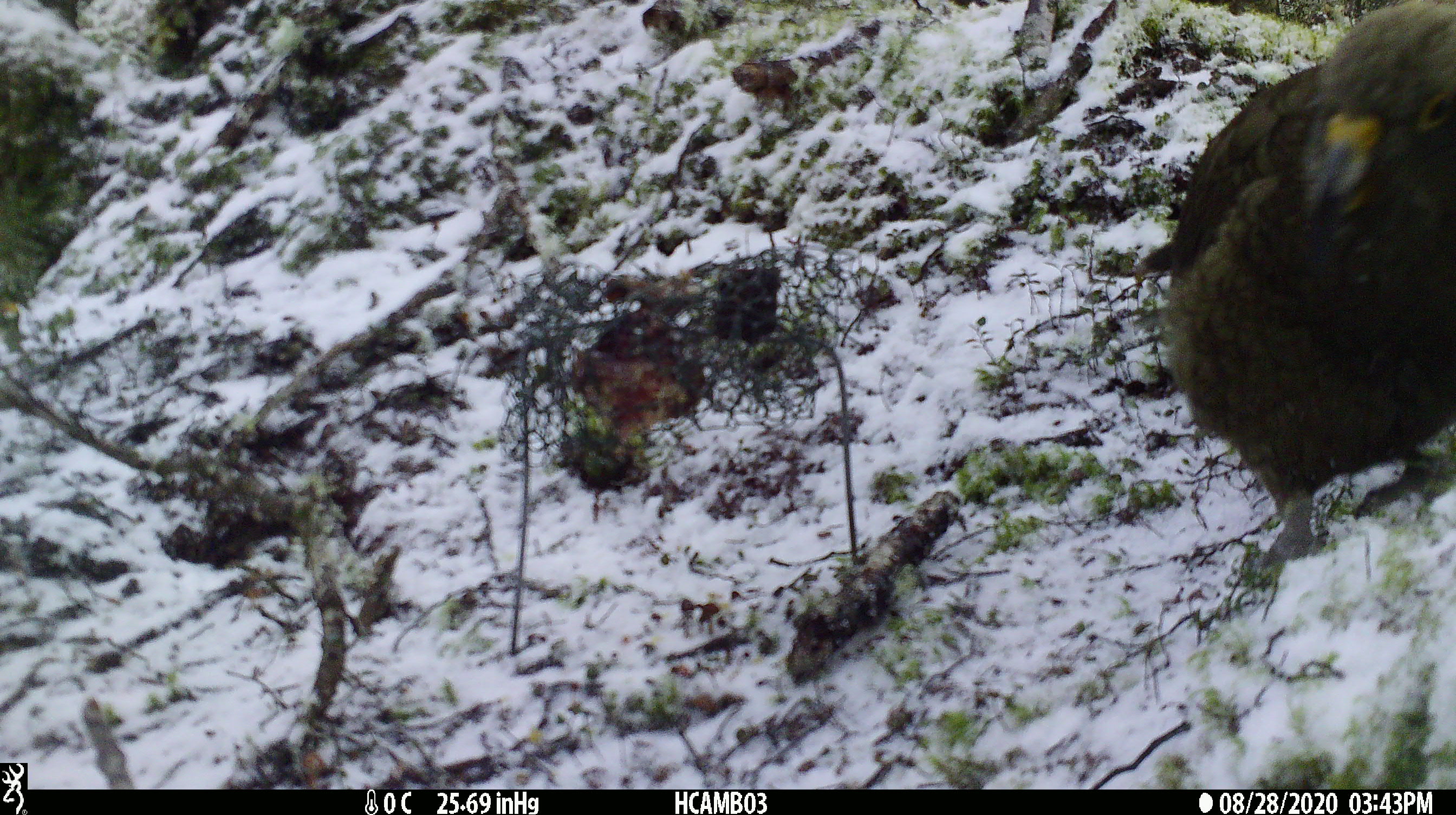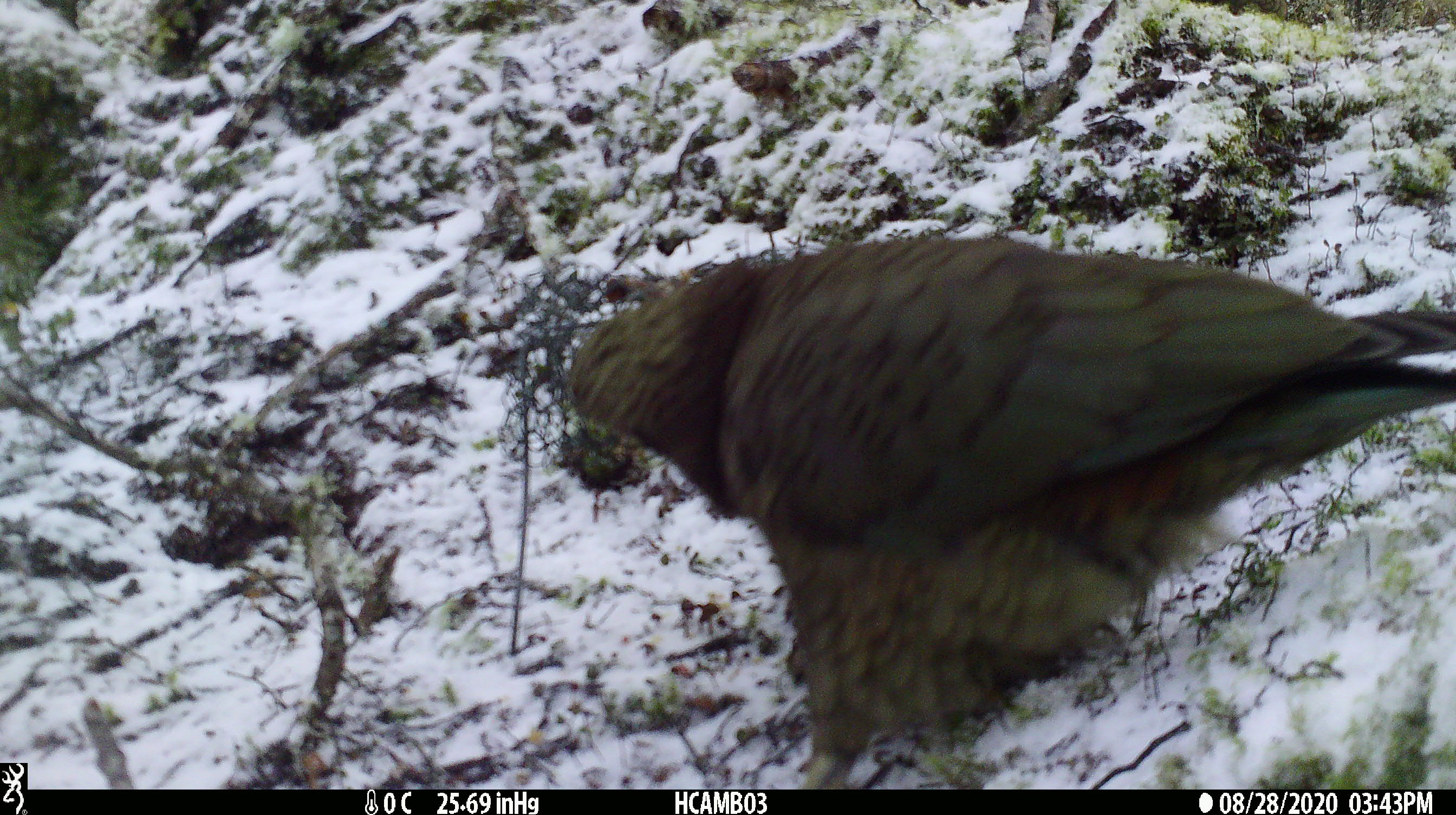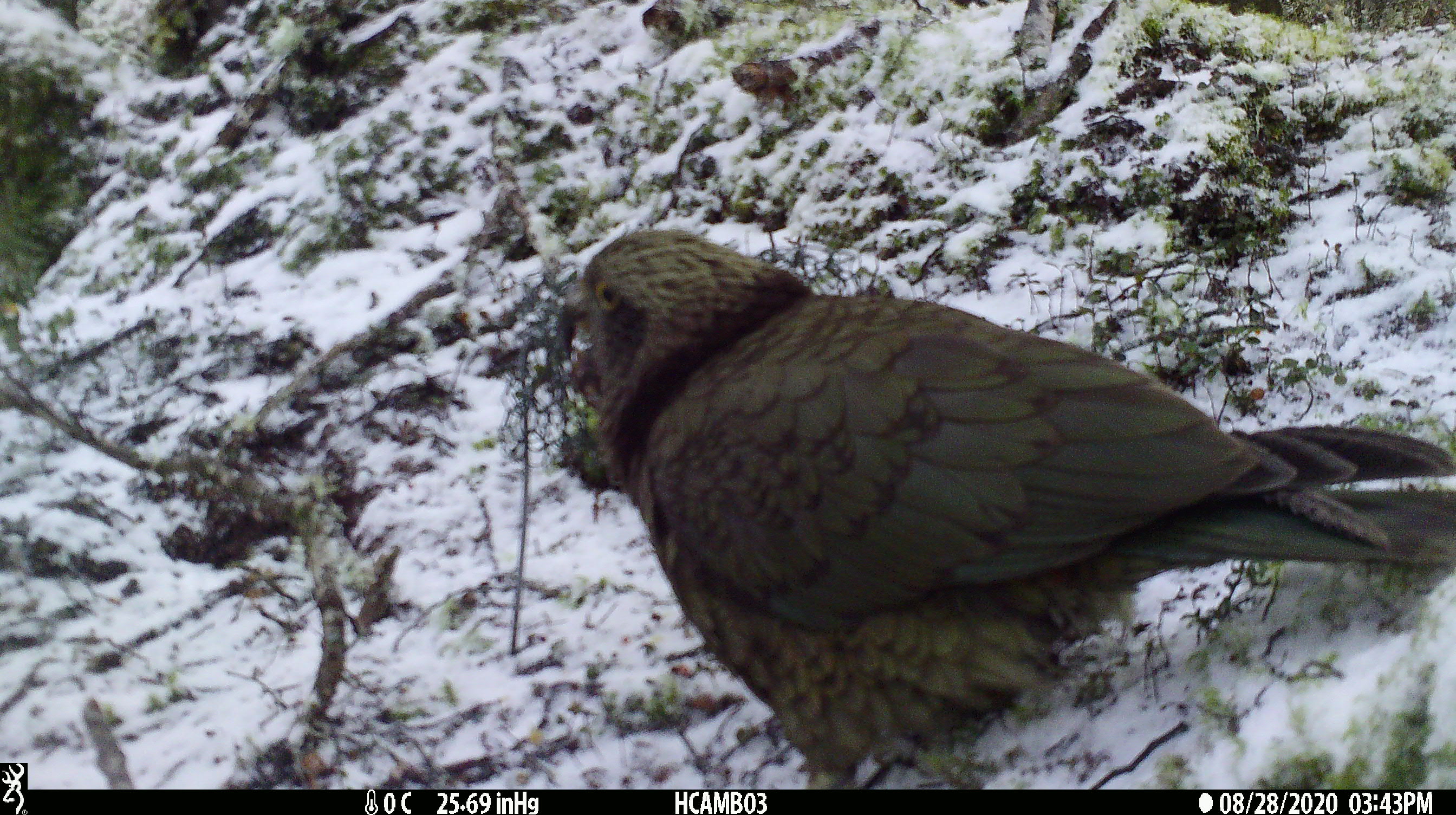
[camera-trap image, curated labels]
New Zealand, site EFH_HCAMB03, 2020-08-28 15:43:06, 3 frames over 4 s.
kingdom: Animalia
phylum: Chordata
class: Aves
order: Psittaciformes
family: Strigopidae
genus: Nestor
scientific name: Nestor notabilis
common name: kea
Kea (Nestor notabilis).